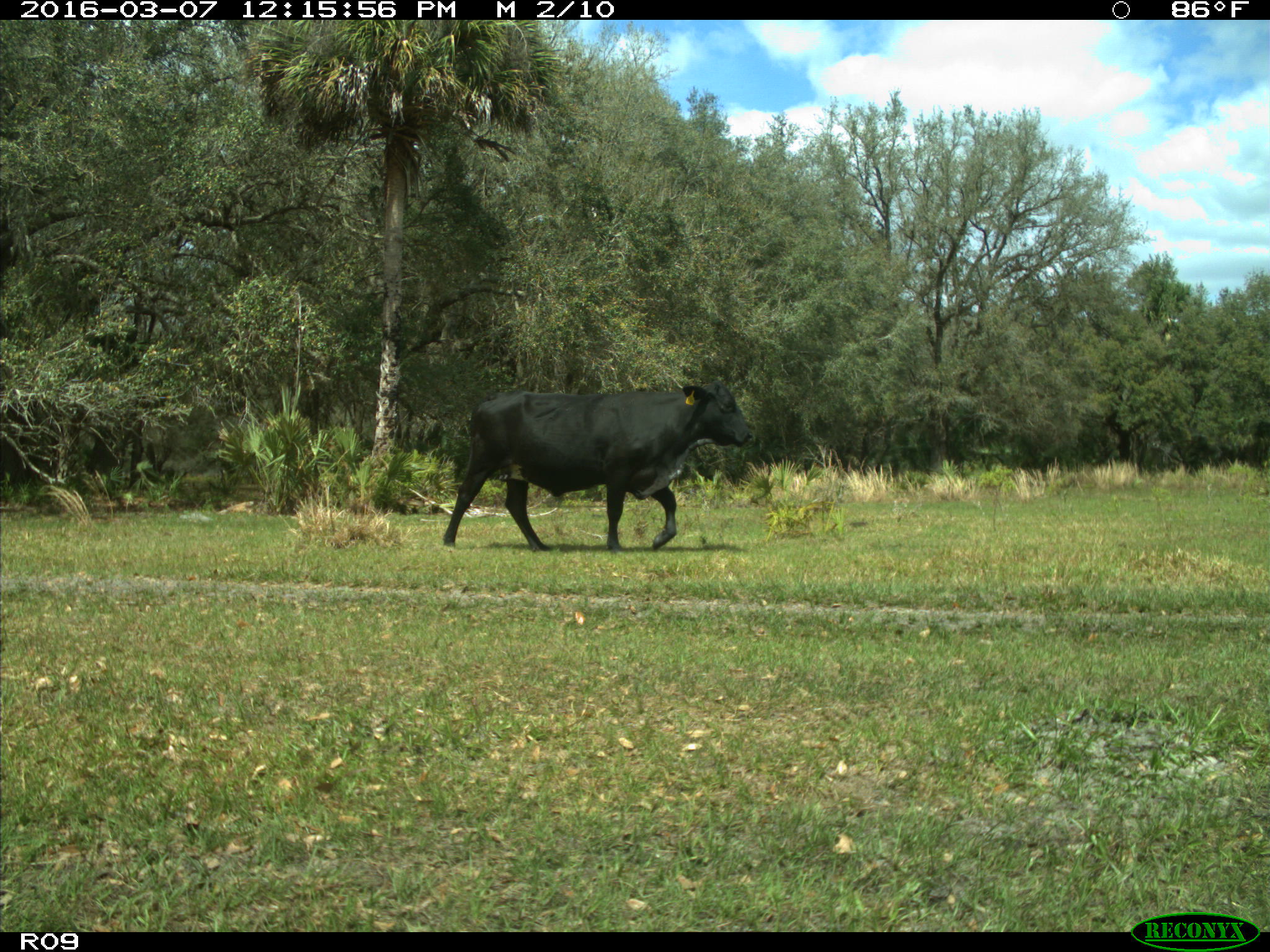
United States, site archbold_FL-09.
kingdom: Animalia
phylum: Chordata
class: Mammalia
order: Artiodactyla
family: Bovidae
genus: Bos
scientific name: Bos taurus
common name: domestic cow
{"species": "Bos taurus (domestic cow)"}